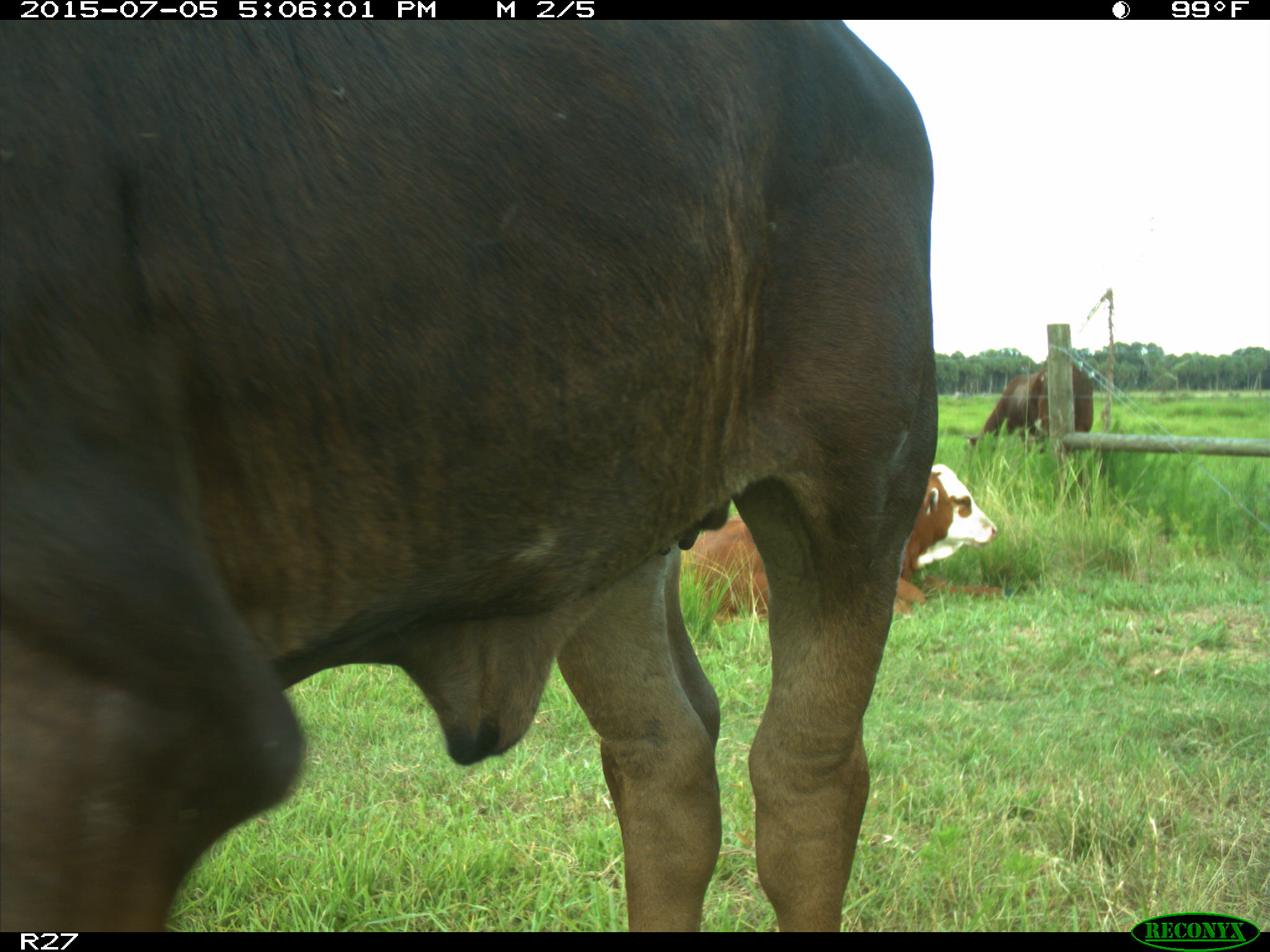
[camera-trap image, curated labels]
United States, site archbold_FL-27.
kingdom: Animalia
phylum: Chordata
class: Mammalia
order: Artiodactyla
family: Bovidae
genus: Bos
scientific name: Bos taurus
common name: domestic cow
Bos taurus (domestic cow).